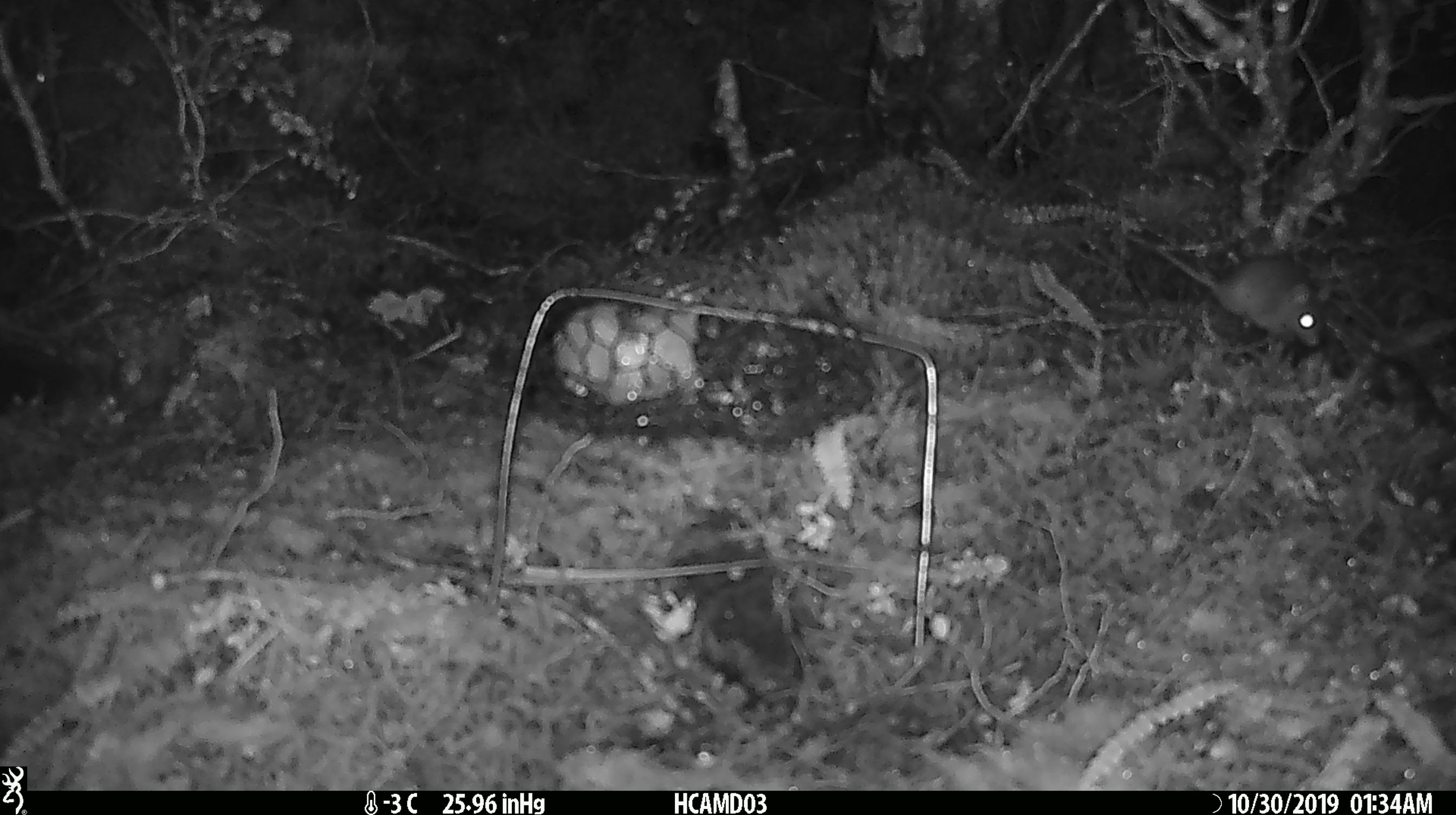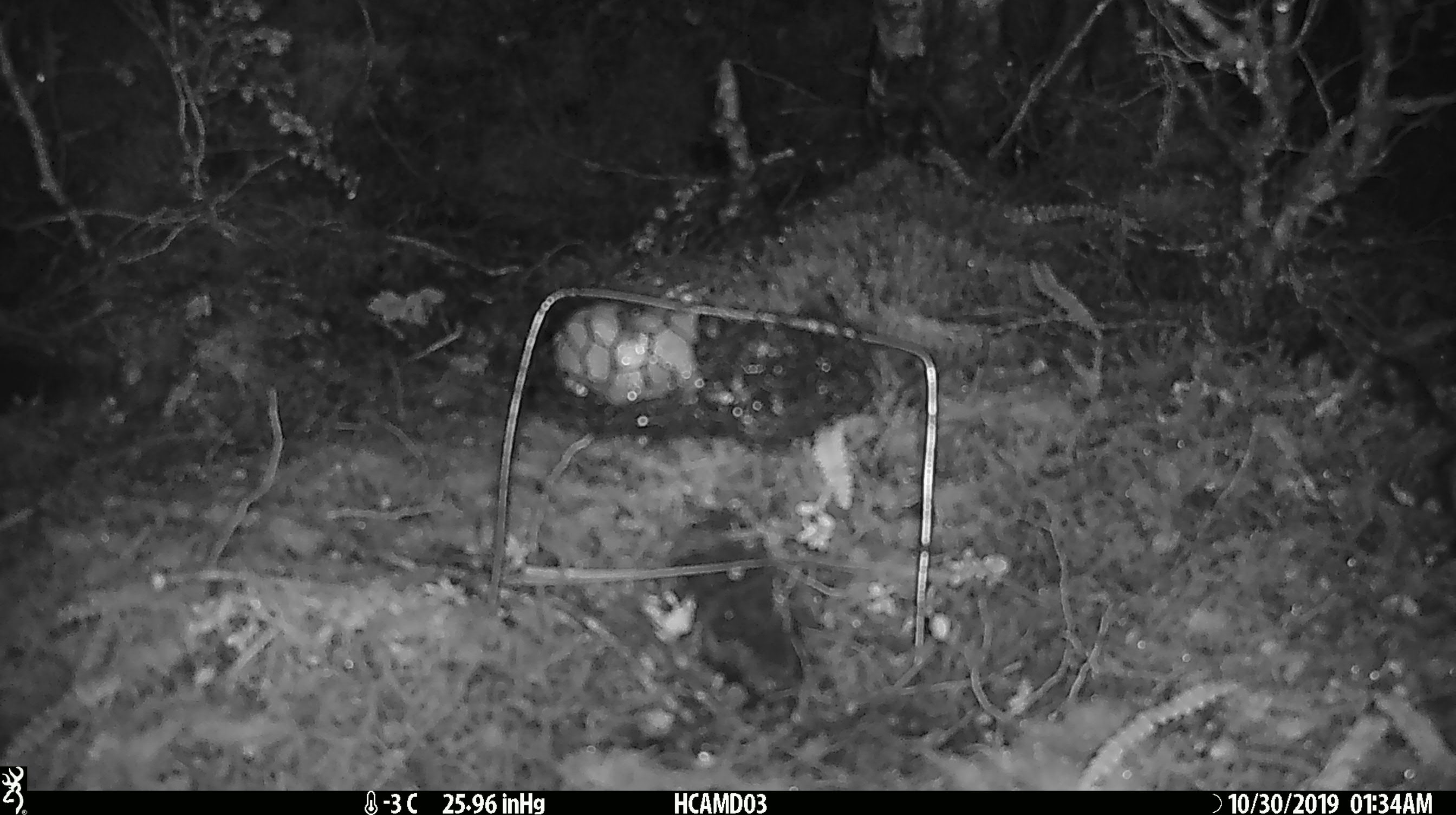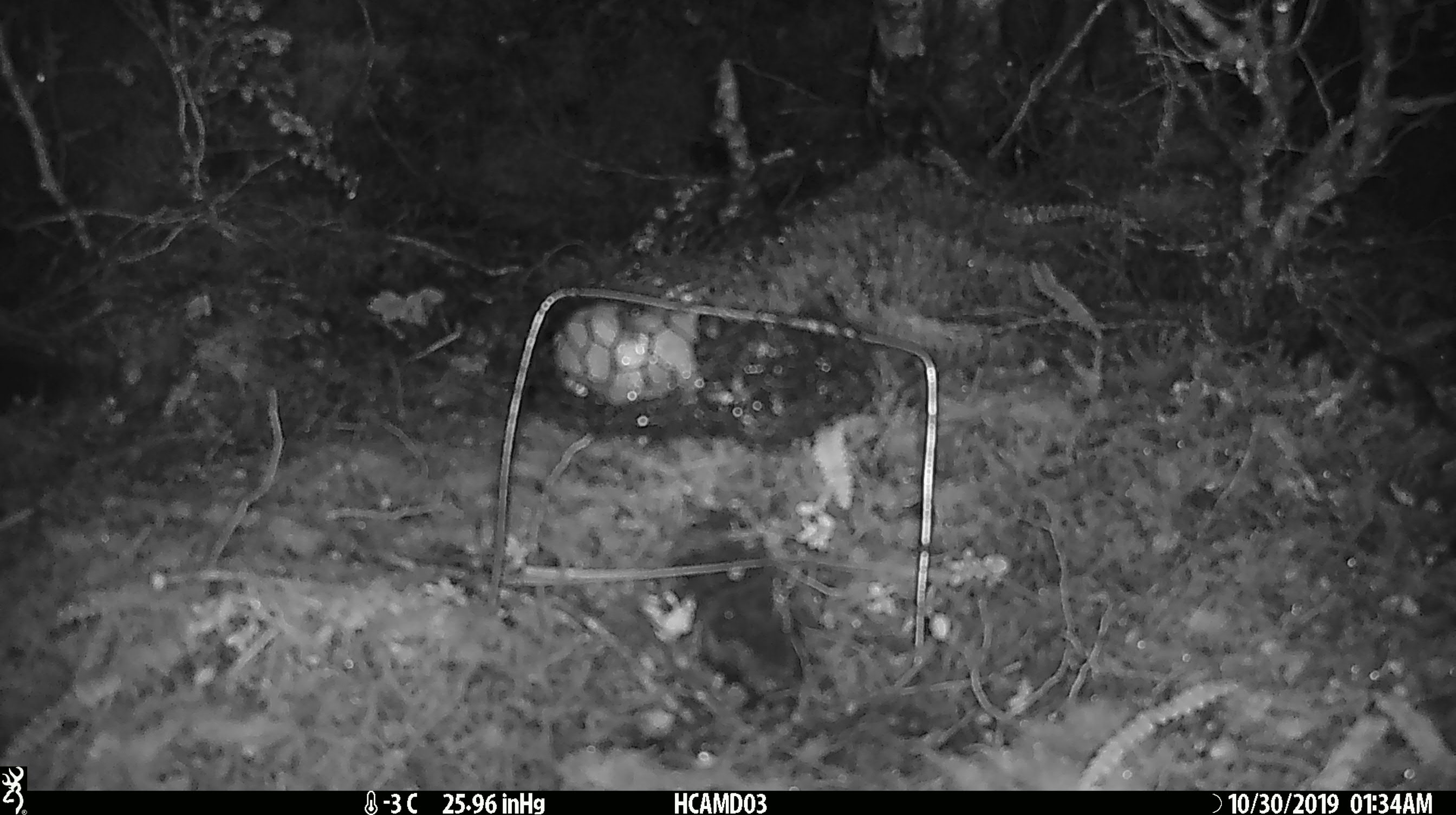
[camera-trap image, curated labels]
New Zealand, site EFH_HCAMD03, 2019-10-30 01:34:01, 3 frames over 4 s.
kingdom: Animalia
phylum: Chordata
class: Mammalia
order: Rodentia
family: Muridae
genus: Mus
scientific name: Mus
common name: mouse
Mouse (Mus).